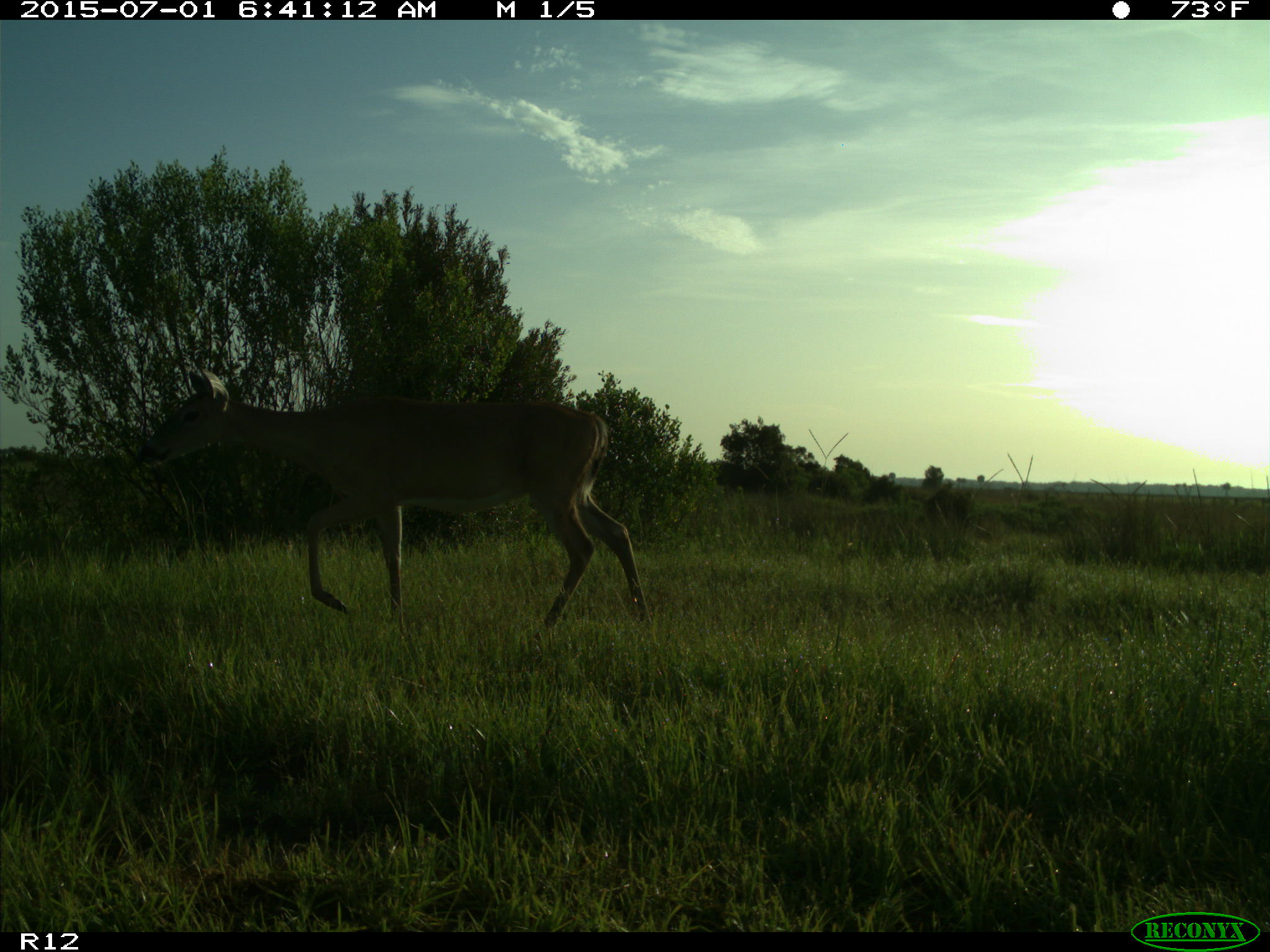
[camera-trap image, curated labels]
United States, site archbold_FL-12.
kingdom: Animalia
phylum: Chordata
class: Mammalia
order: Artiodactyla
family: Cervidae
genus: Odocoileus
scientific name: Odocoileus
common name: deer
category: unidentified deer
Unidentified deer (deer) (Odocoileus).